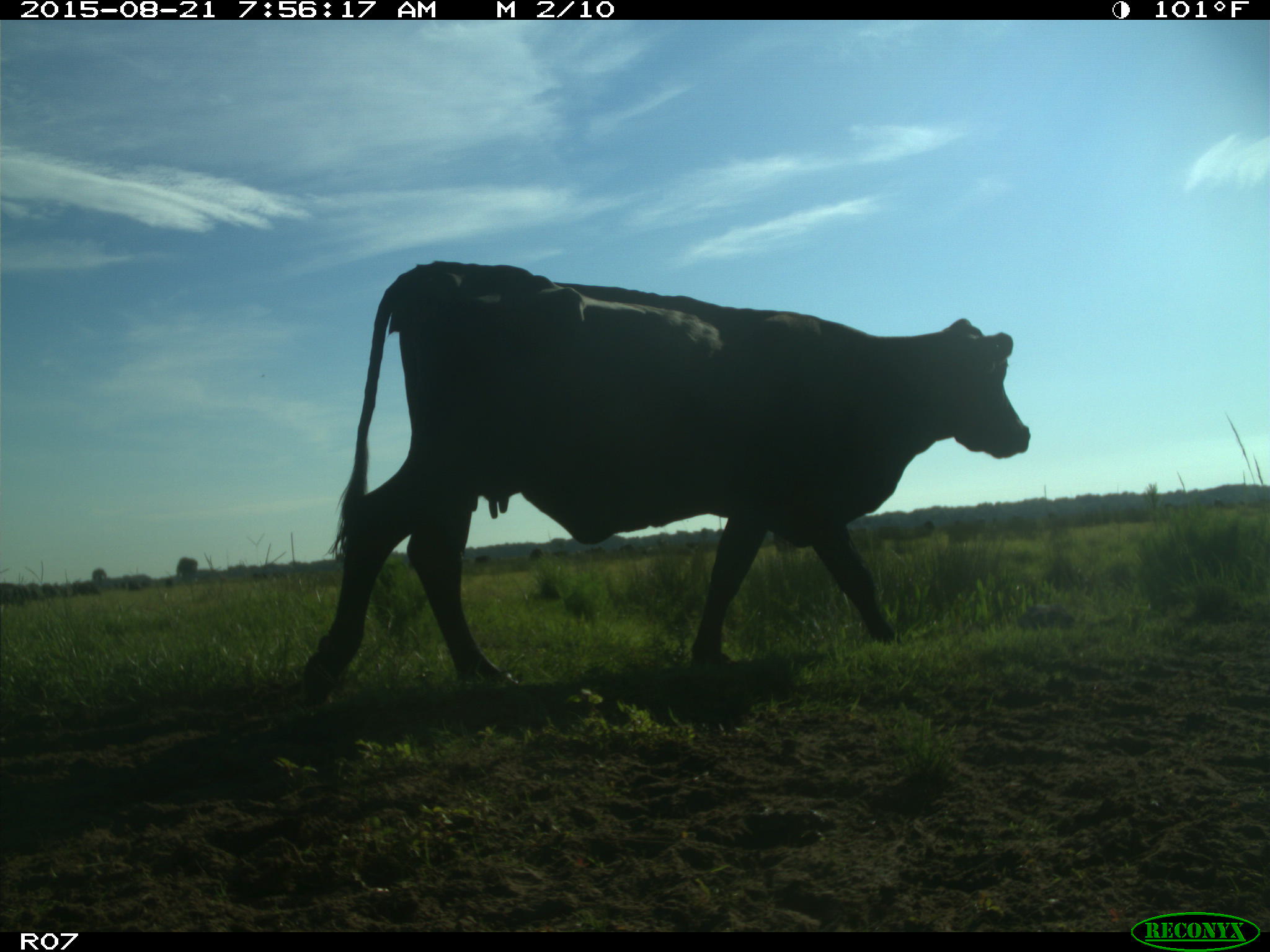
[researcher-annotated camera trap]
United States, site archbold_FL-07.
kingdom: Animalia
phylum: Chordata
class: Mammalia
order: Artiodactyla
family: Bovidae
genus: Bos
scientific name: Bos taurus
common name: domestic cow